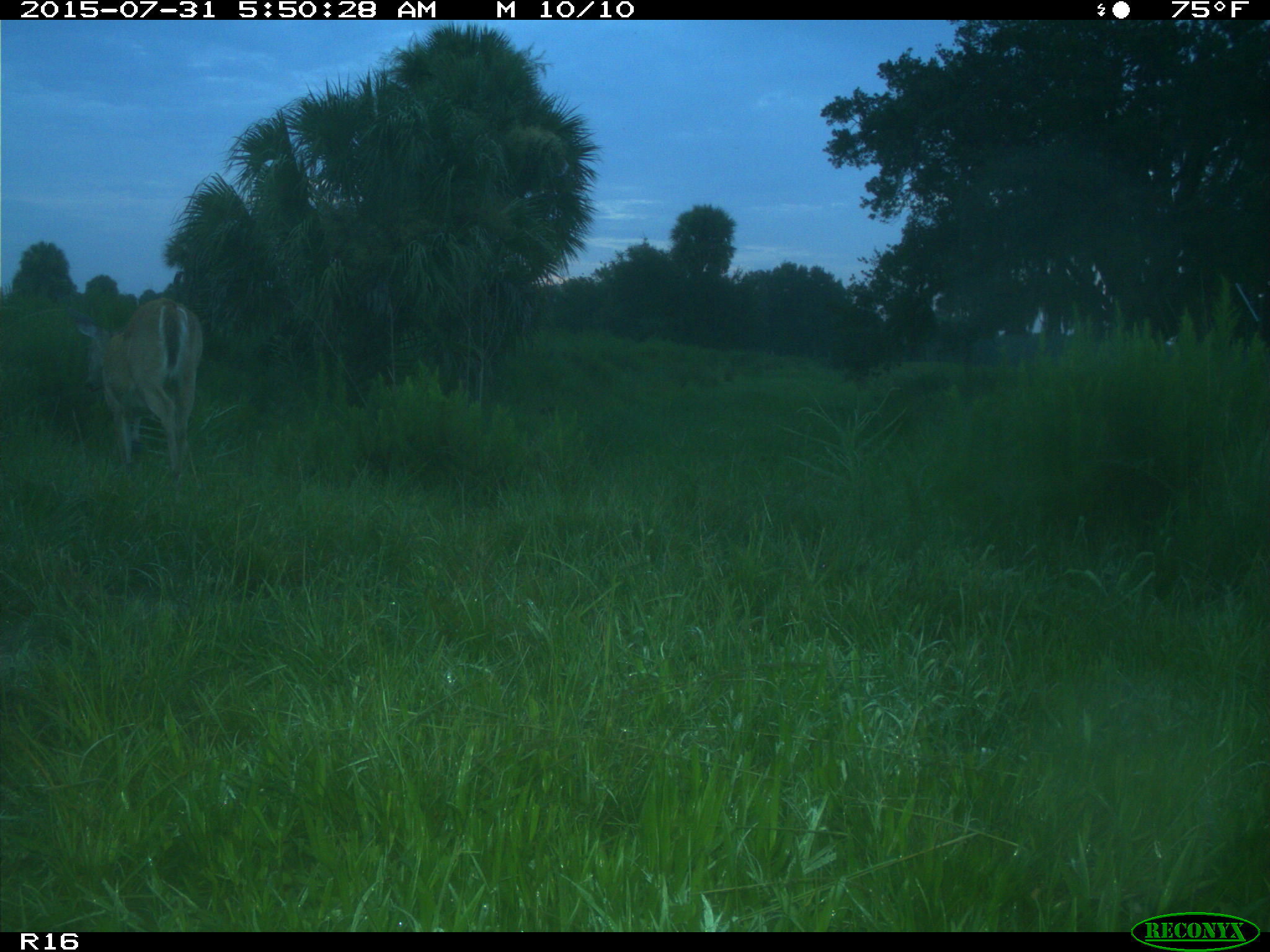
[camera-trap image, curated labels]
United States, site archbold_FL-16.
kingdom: Animalia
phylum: Chordata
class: Mammalia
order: Artiodactyla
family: Cervidae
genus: Odocoileus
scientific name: Odocoileus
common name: deer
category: unidentified deer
Unidentified deer (deer) (Odocoileus).